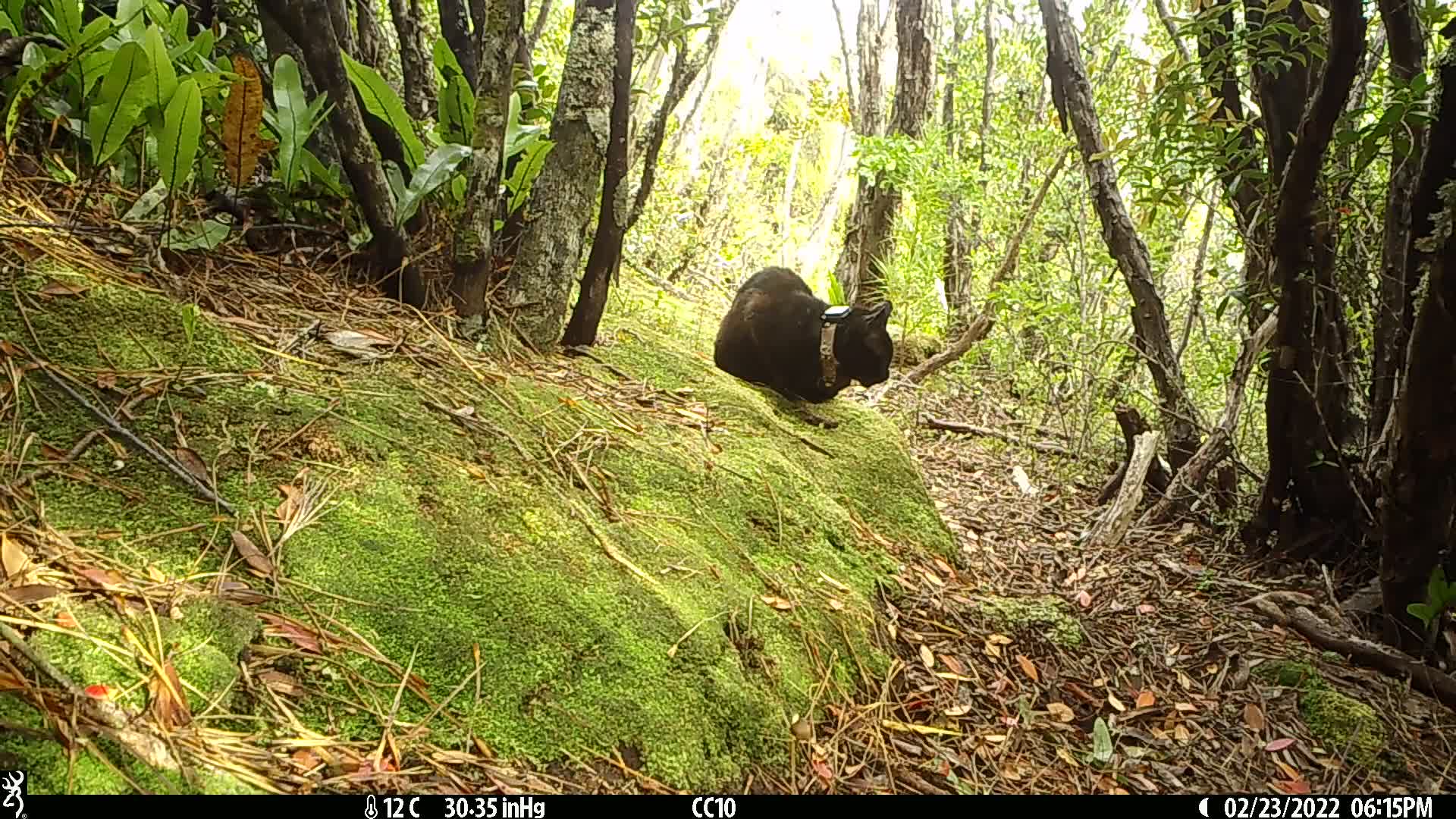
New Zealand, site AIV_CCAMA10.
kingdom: Animalia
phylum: Chordata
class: Mammalia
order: Carnivora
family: Felidae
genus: Felis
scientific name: Felis catus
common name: domestic cat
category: cat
Cat (domestic cat) (Felis catus).